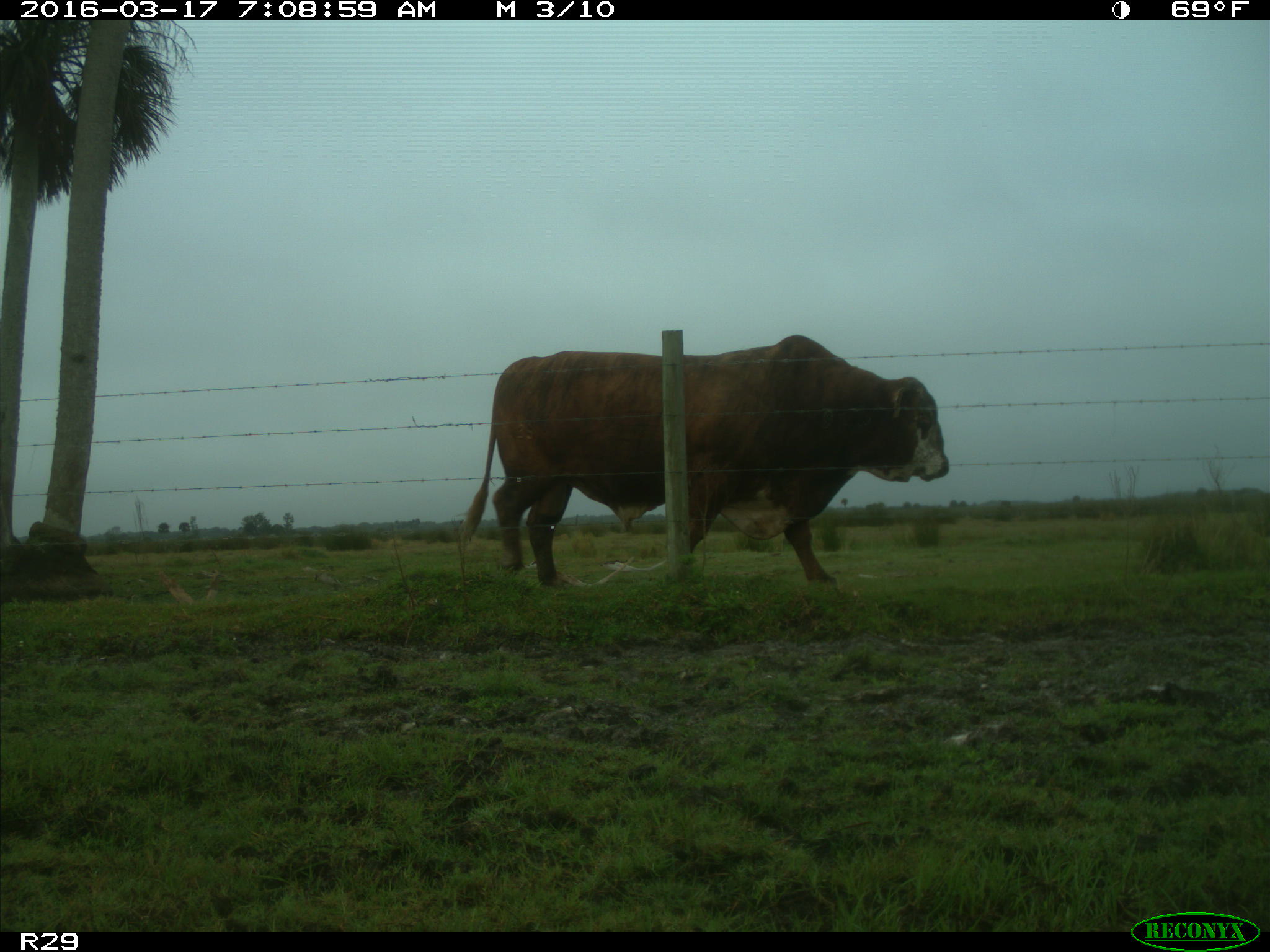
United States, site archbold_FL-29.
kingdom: Animalia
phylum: Chordata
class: Mammalia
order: Artiodactyla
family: Bovidae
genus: Bos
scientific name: Bos taurus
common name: domestic cow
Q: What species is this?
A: Bos taurus (domestic cow).